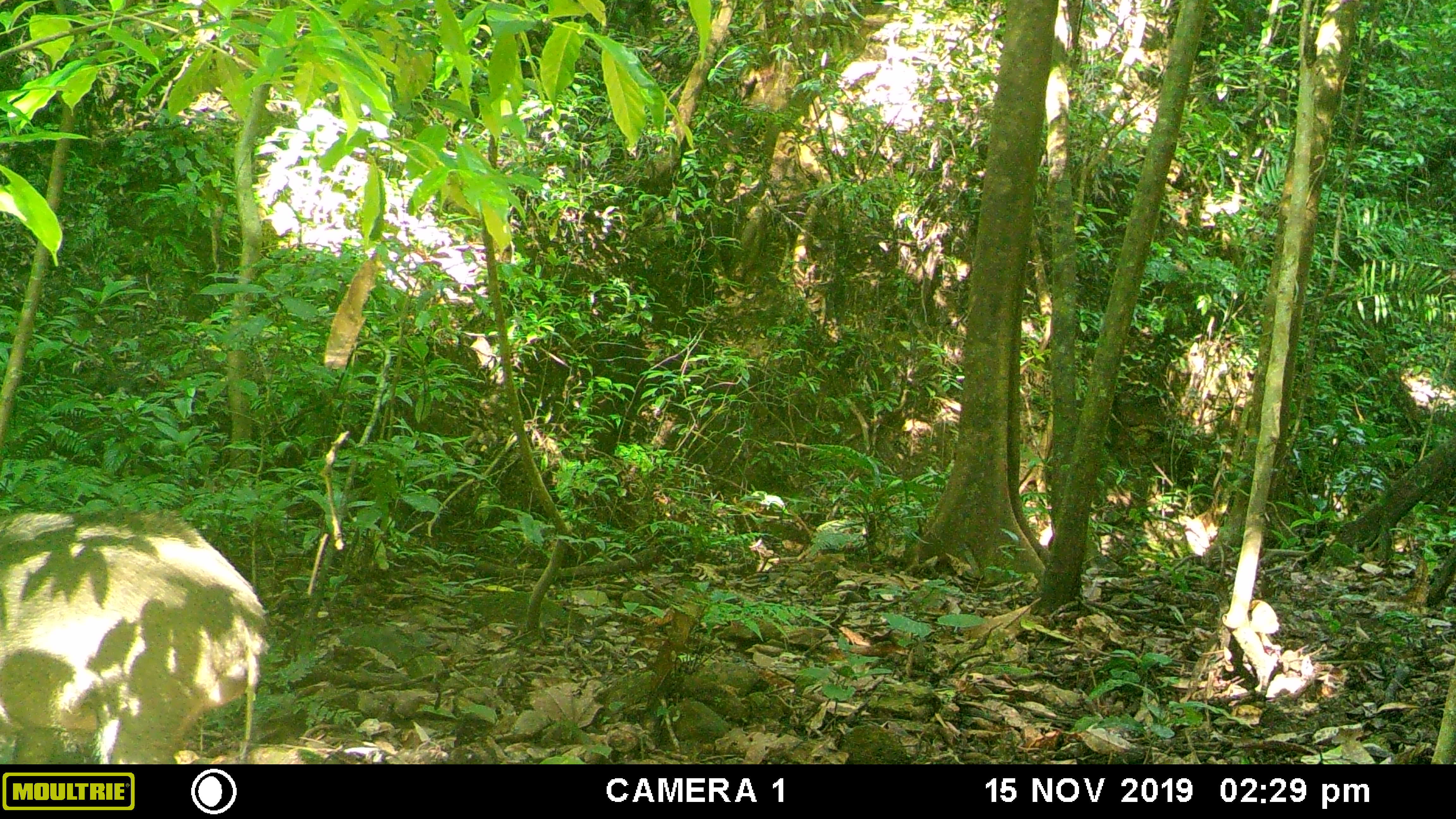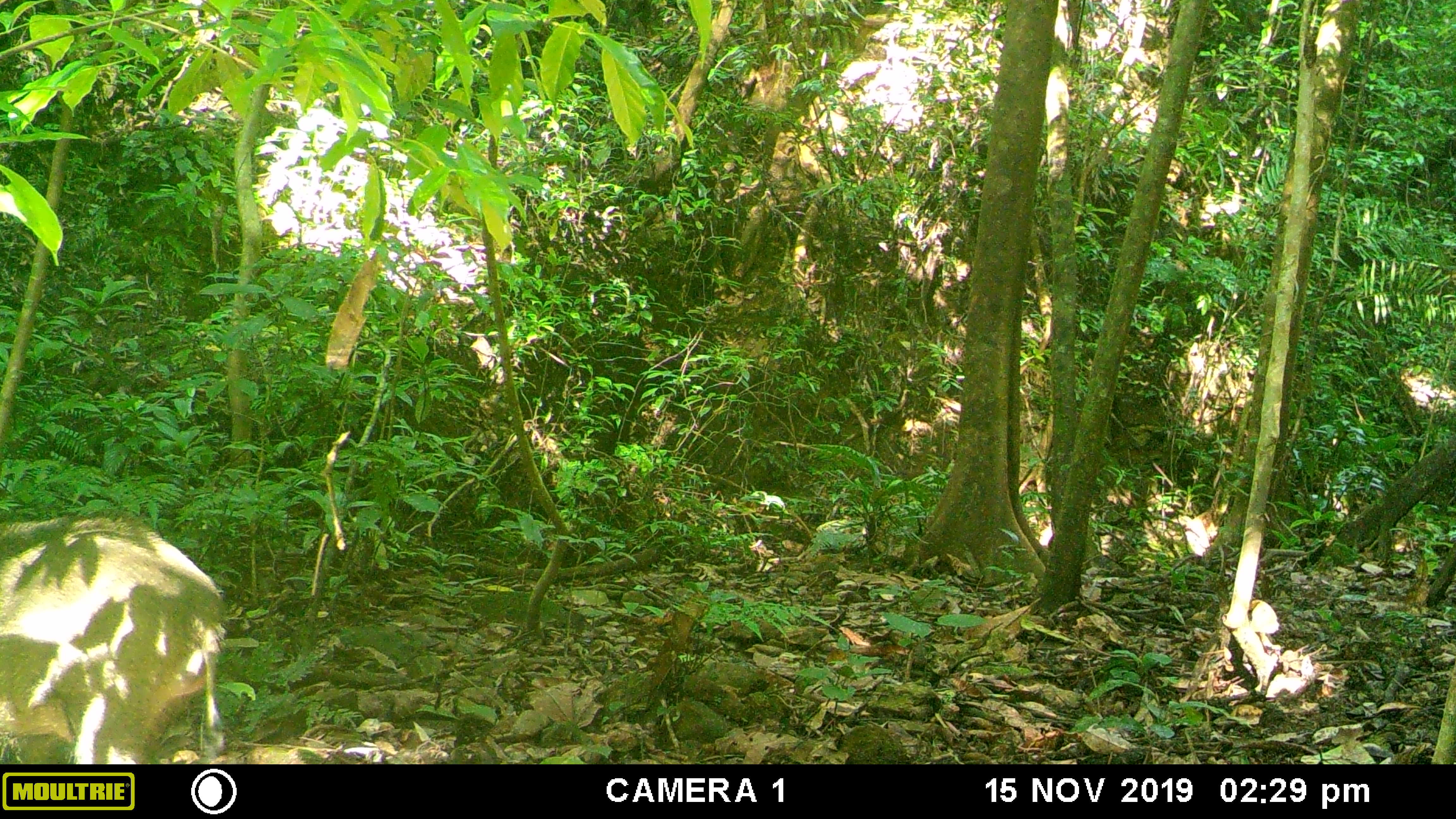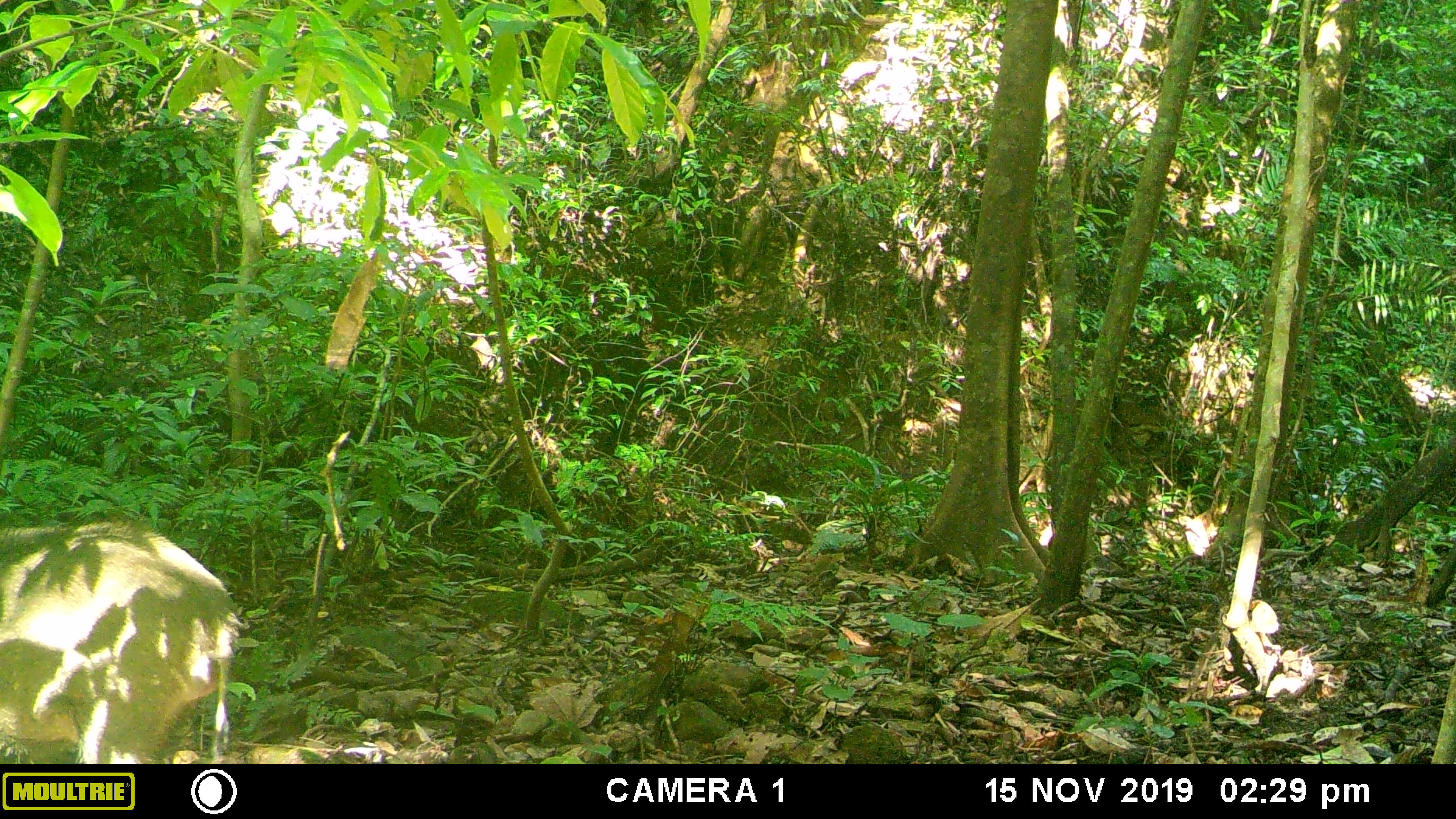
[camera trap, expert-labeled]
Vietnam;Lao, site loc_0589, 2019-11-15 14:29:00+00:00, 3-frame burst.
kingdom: Animalia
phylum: Chordata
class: Mammalia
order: Artiodactyla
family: Suidae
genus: Sus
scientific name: Sus scrofa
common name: eurasian wild pig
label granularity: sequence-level